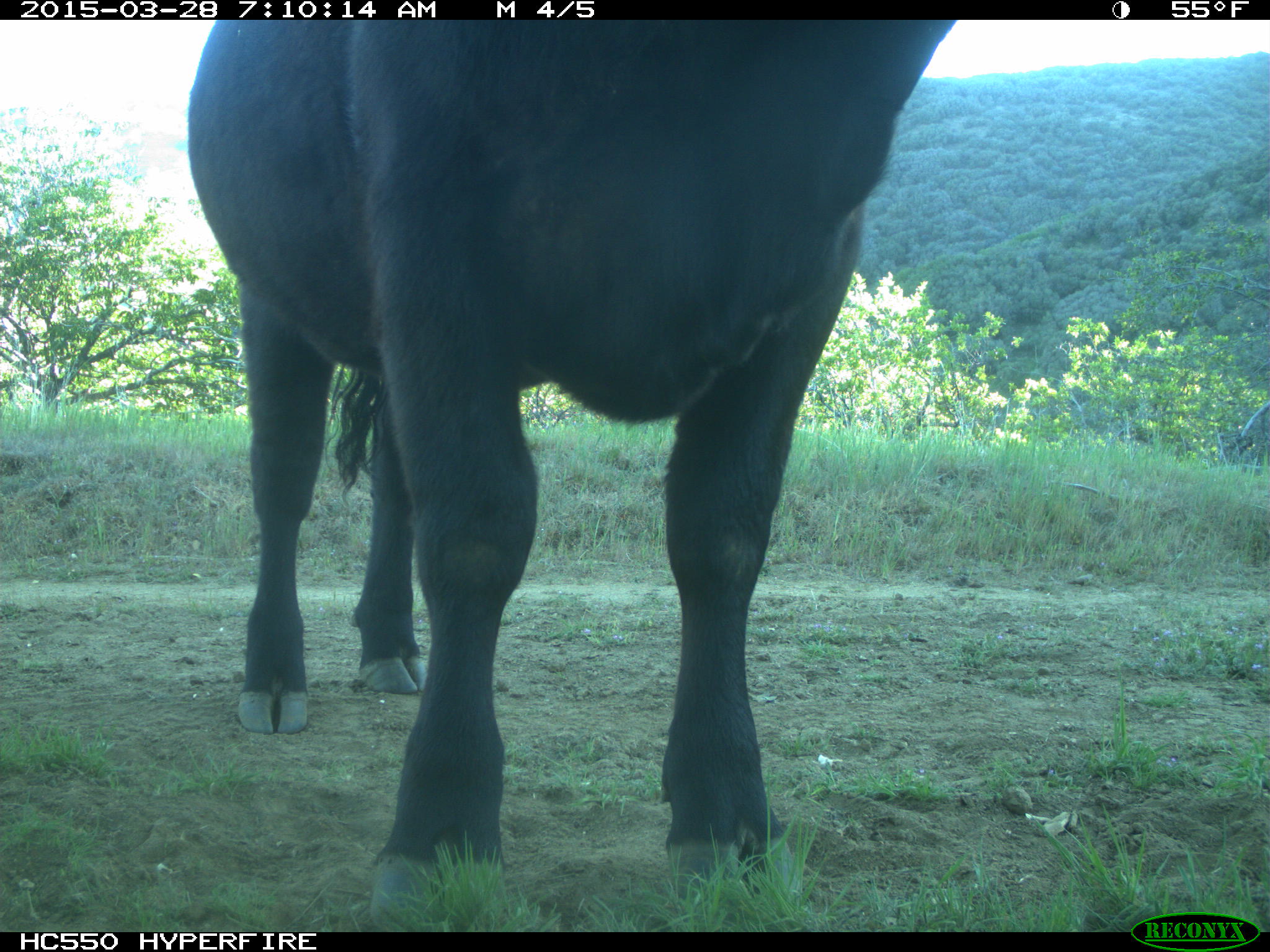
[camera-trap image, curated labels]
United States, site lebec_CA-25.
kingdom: Animalia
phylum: Chordata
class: Mammalia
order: Artiodactyla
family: Bovidae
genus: Bos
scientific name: Bos taurus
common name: domestic cow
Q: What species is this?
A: Bos taurus (domestic cow).